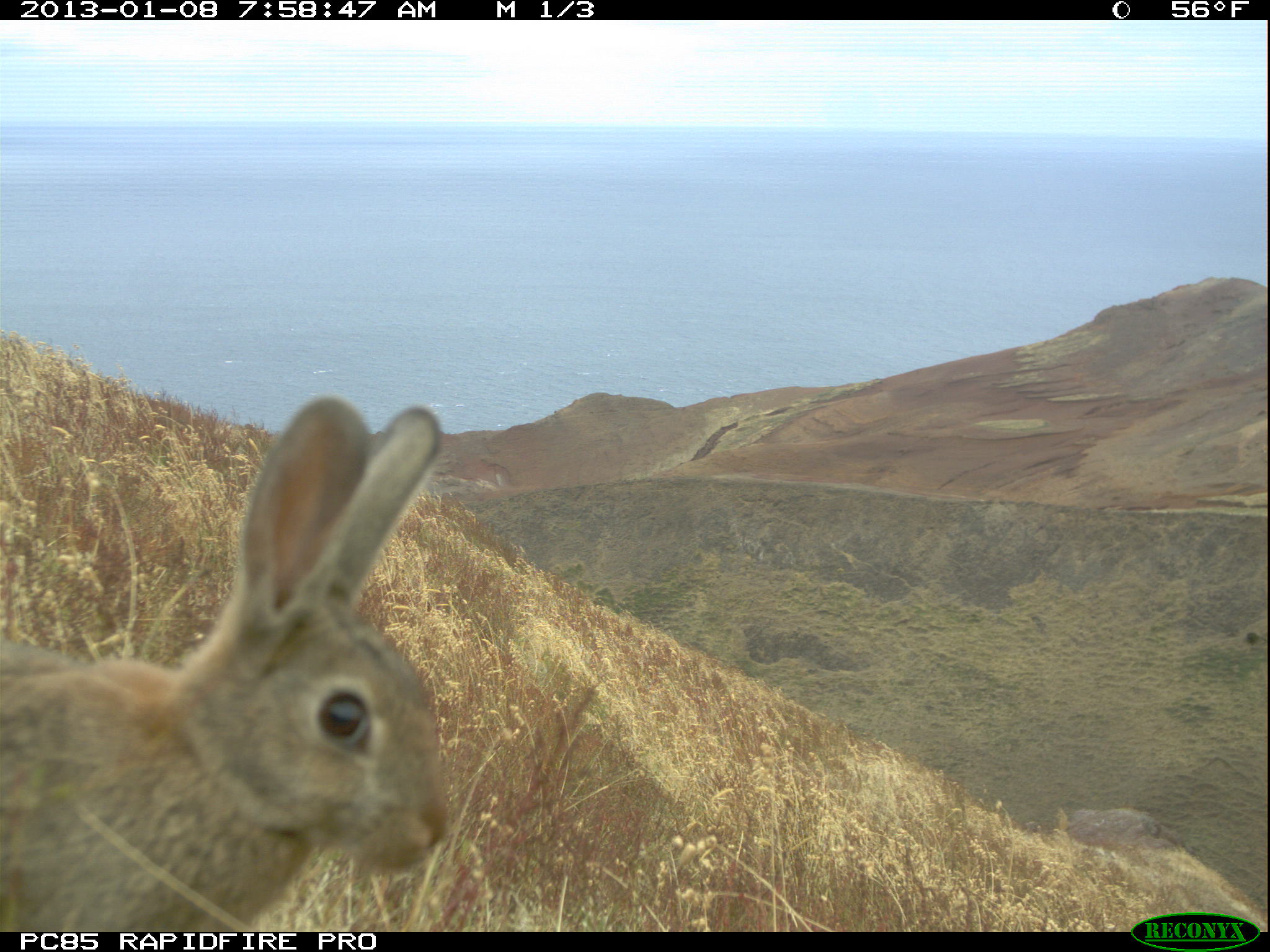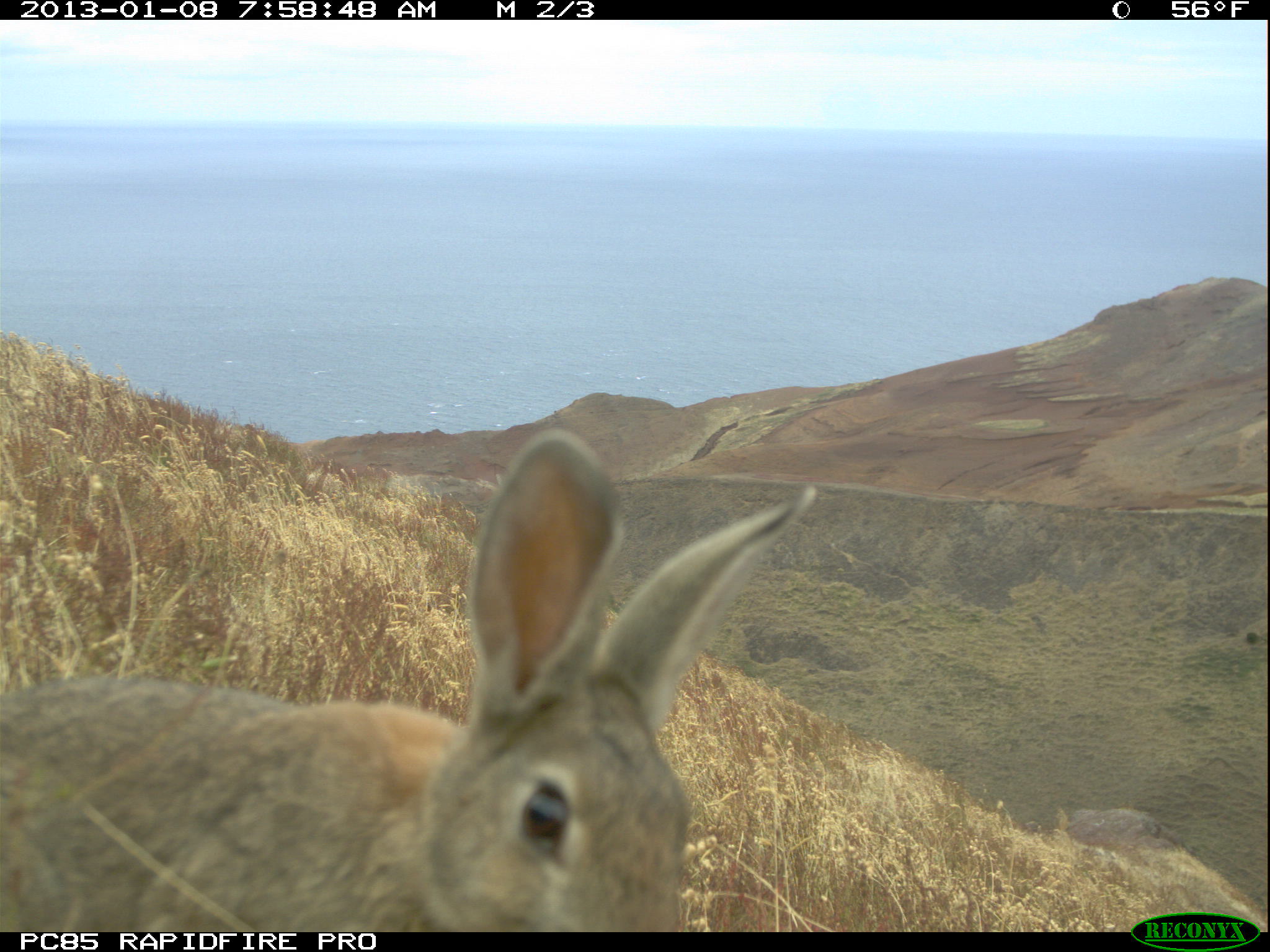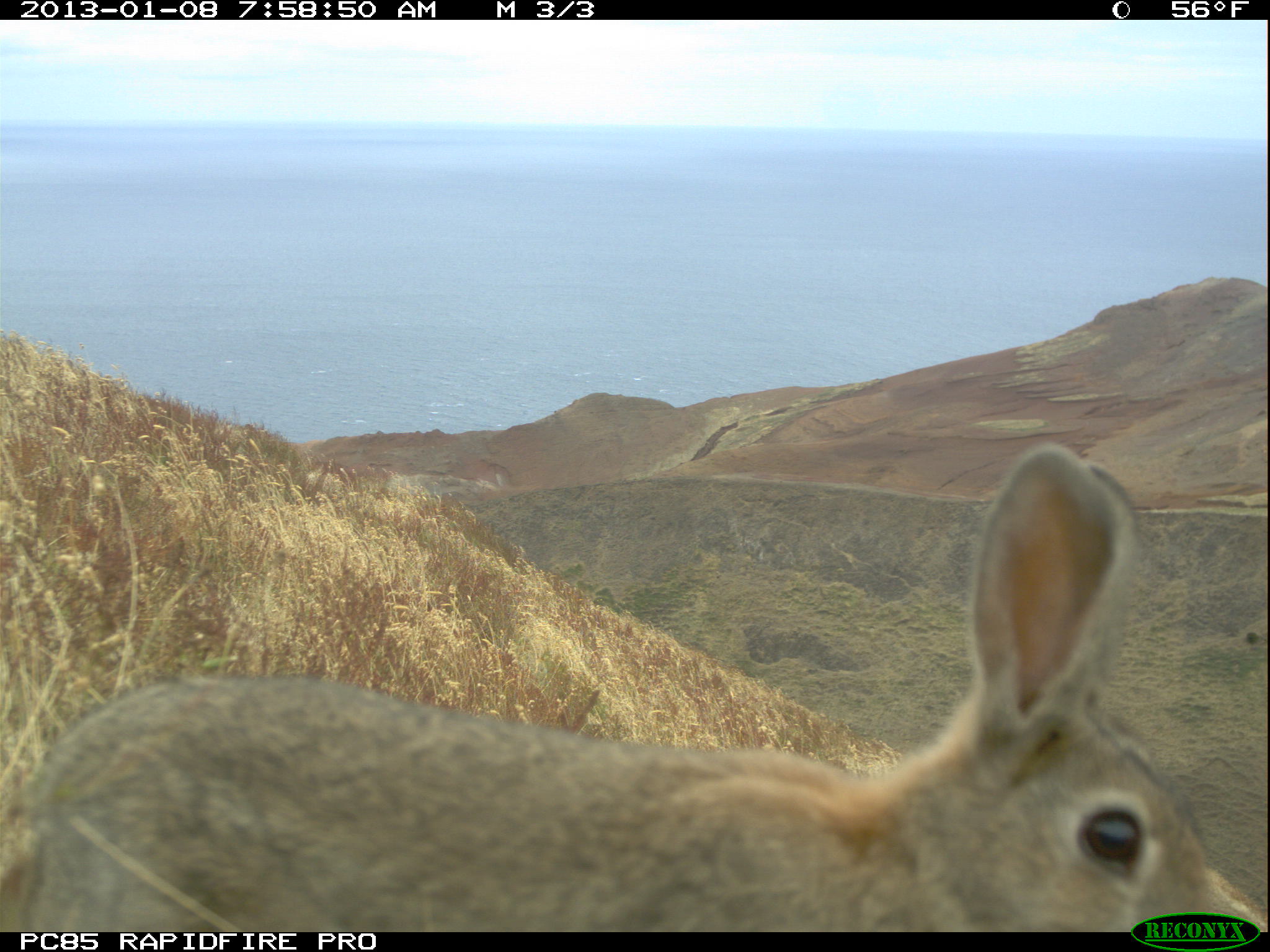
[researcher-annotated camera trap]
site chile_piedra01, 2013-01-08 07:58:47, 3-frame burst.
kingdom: Animalia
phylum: Chordata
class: Mammalia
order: Lagomorpha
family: Leporidae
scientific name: Leporidae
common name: rabbits and hares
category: rabbit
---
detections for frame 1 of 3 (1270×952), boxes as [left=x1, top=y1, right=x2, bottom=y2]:
rabbit: [left=0, top=392, right=459, bottom=938]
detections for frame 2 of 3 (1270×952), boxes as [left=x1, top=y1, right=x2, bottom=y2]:
rabbit: [left=0, top=422, right=820, bottom=932]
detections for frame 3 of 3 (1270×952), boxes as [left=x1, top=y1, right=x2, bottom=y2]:
rabbit: [left=0, top=449, right=1267, bottom=916]